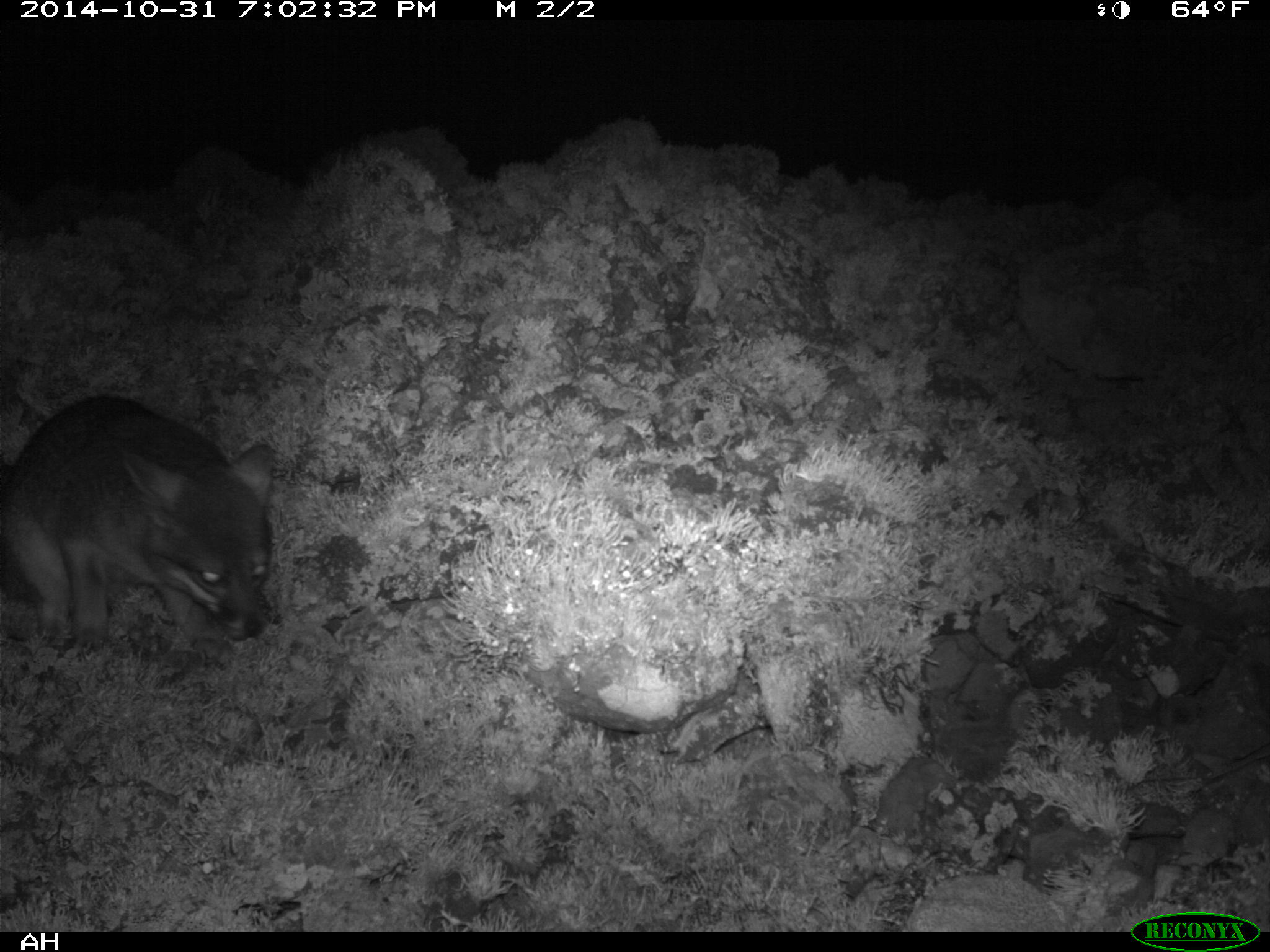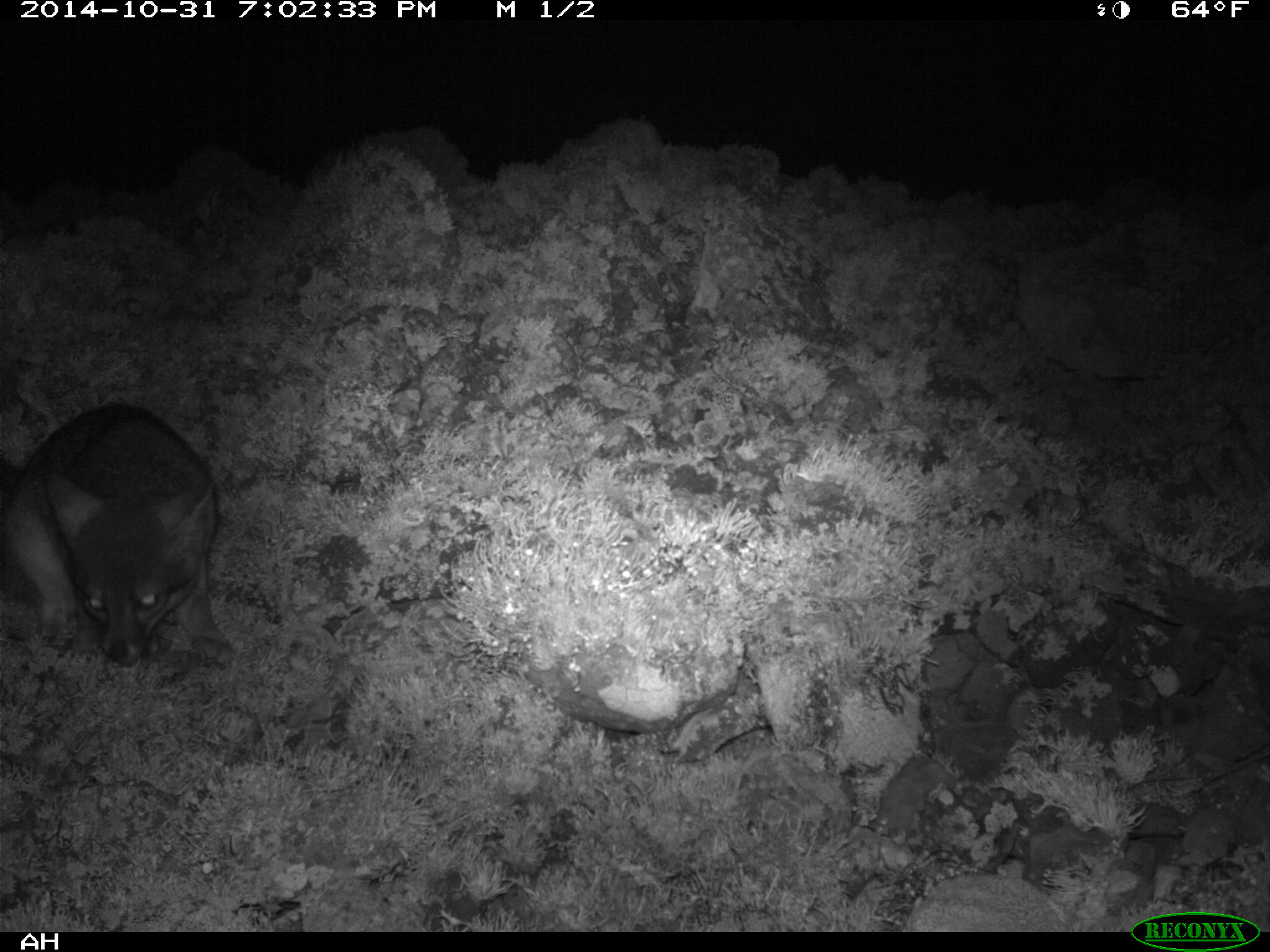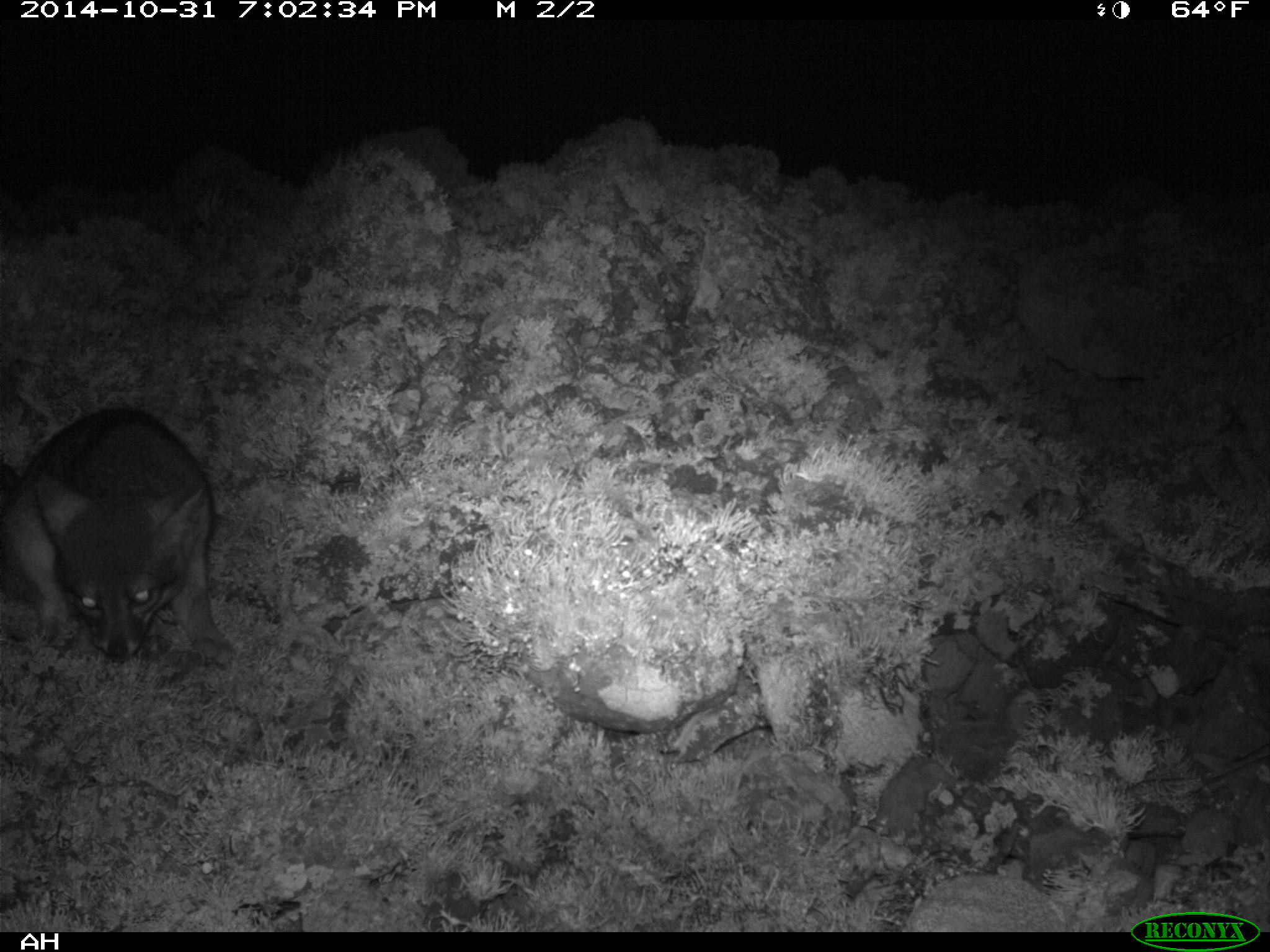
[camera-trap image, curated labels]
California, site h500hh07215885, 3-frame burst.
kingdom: Animalia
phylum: Chordata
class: Mammalia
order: Carnivora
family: Canidae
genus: Urocyon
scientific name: Urocyon littoralis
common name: island fox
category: fox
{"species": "fox (island fox) (Urocyon littoralis)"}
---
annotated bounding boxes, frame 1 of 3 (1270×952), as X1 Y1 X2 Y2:
fox: 0 394 275 664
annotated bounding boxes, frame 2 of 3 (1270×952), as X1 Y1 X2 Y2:
fox: 0 402 233 666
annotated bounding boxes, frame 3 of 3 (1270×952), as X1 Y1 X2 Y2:
fox: 0 407 234 664